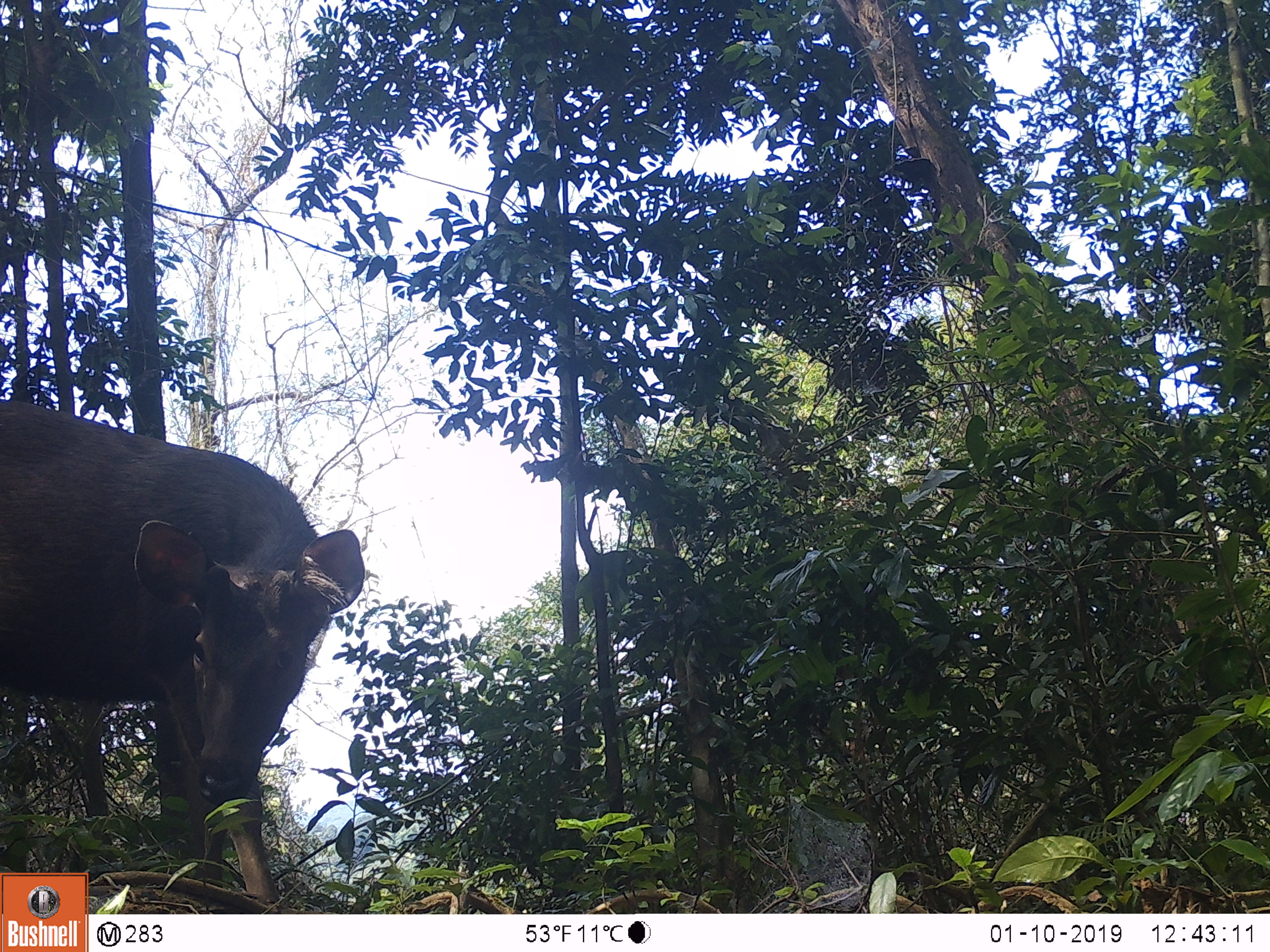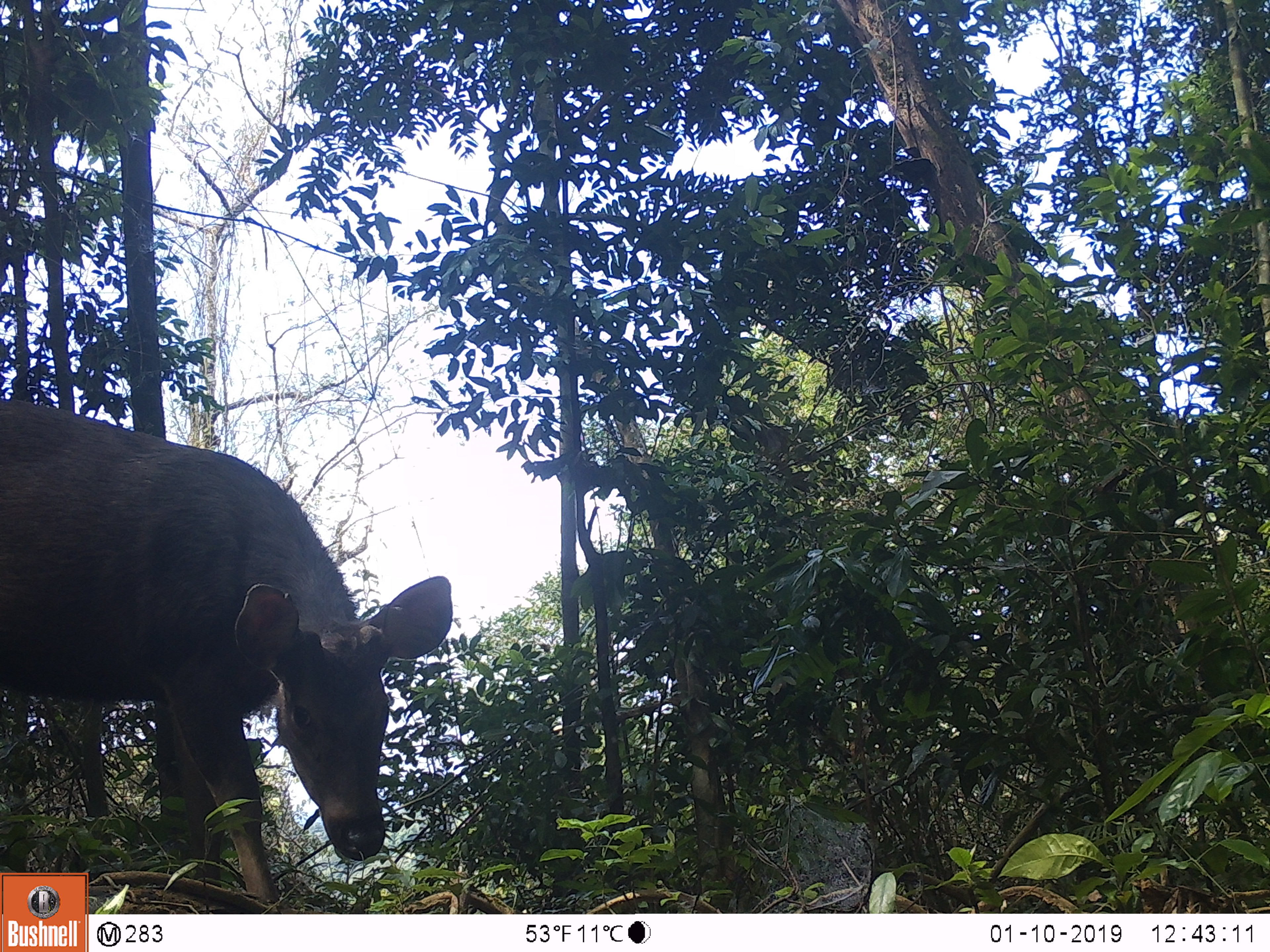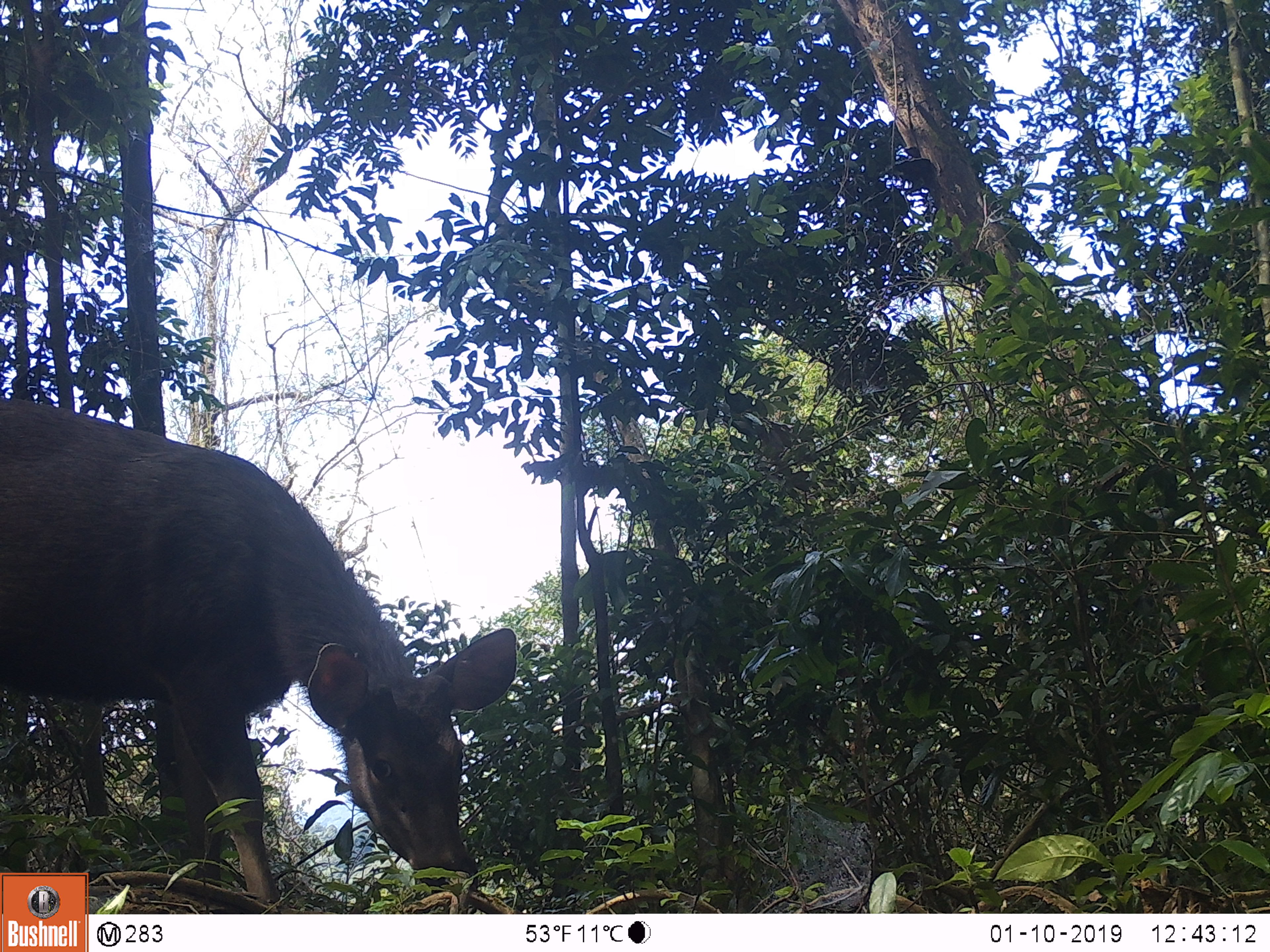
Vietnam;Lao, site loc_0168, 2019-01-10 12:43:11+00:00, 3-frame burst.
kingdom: Animalia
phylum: Chordata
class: Mammalia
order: Artiodactyla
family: Cervidae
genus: Rusa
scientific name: Rusa unicolor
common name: sambar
Sambar (Rusa unicolor). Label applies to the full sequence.